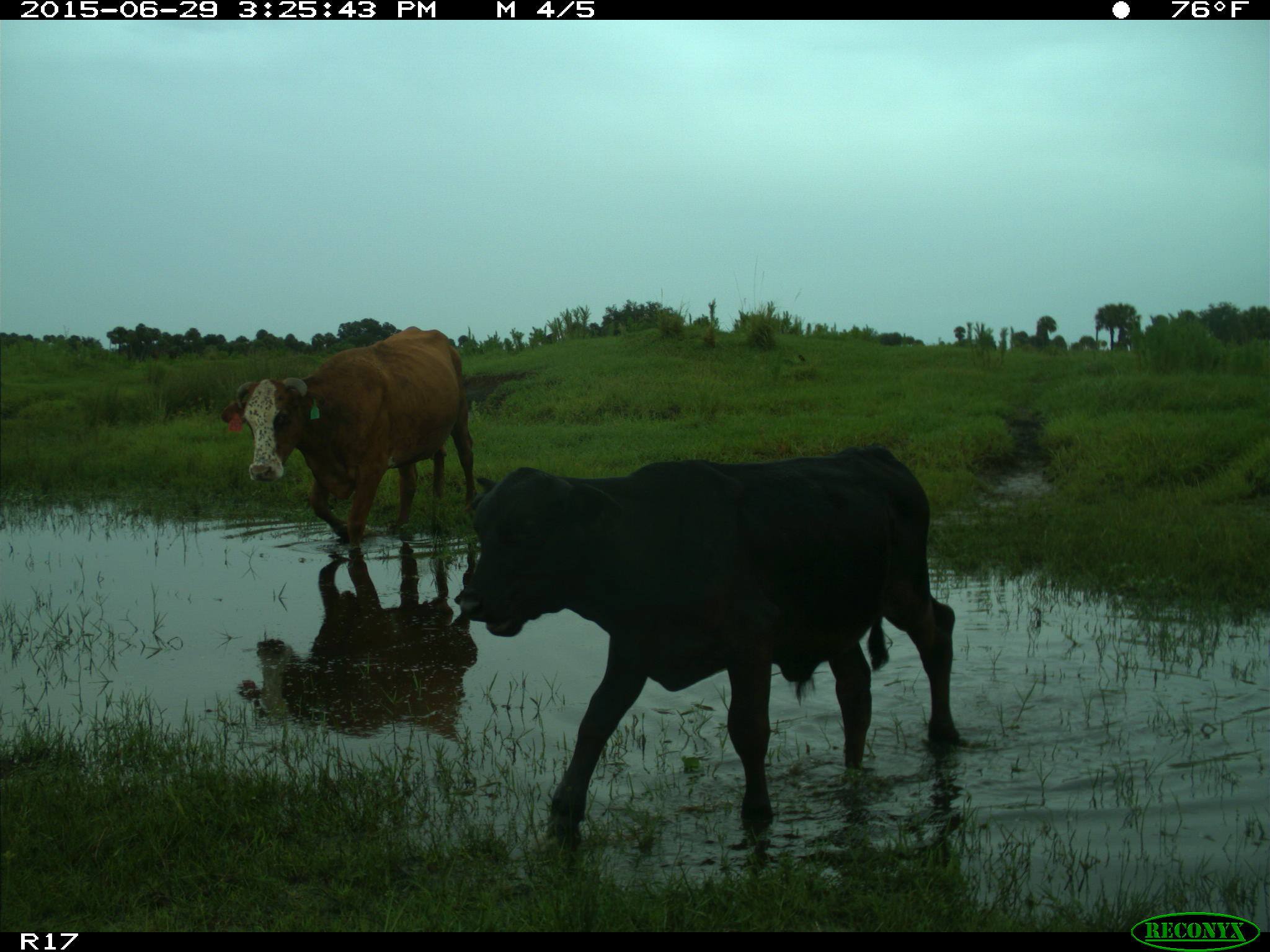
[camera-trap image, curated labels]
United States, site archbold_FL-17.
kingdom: Animalia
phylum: Chordata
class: Mammalia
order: Artiodactyla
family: Bovidae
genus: Bos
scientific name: Bos taurus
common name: domestic cow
Bos taurus (domestic cow).